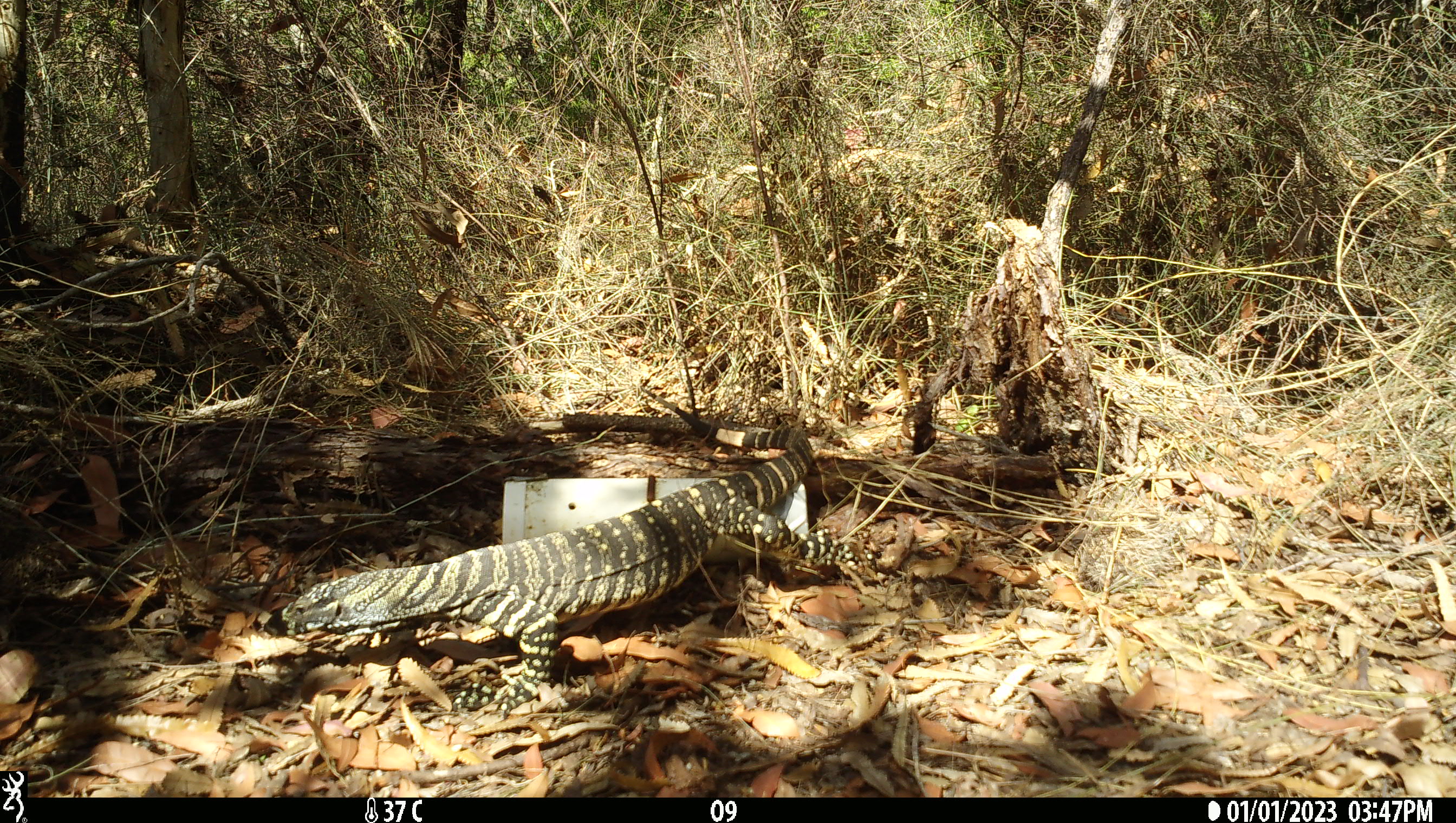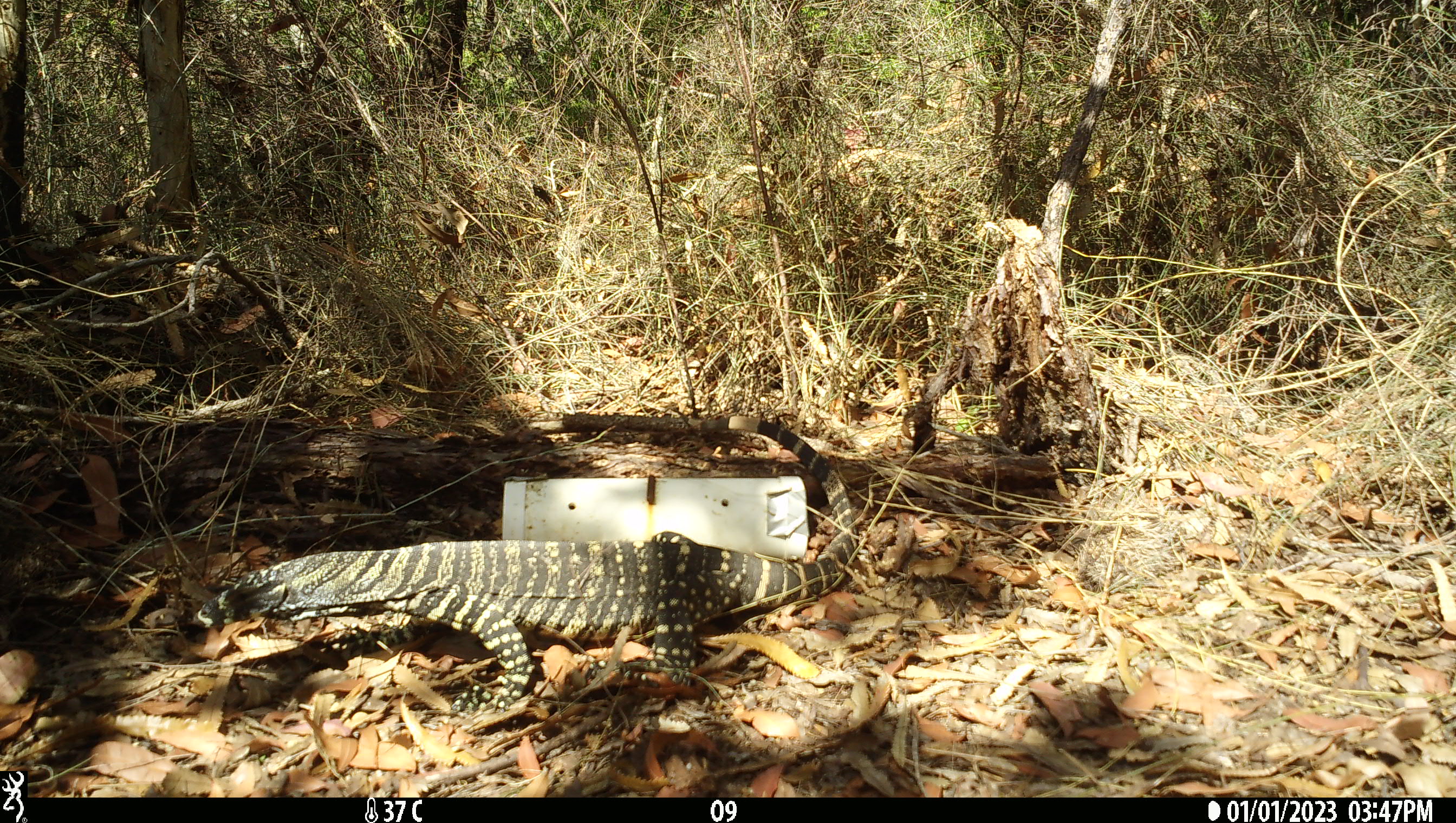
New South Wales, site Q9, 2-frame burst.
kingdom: Animalia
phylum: Chordata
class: Reptilia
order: Squamata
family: Varanidae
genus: Varanus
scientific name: Varanus varius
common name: lace monitor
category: goanna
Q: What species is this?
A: Goanna (lace monitor) (Varanus varius).